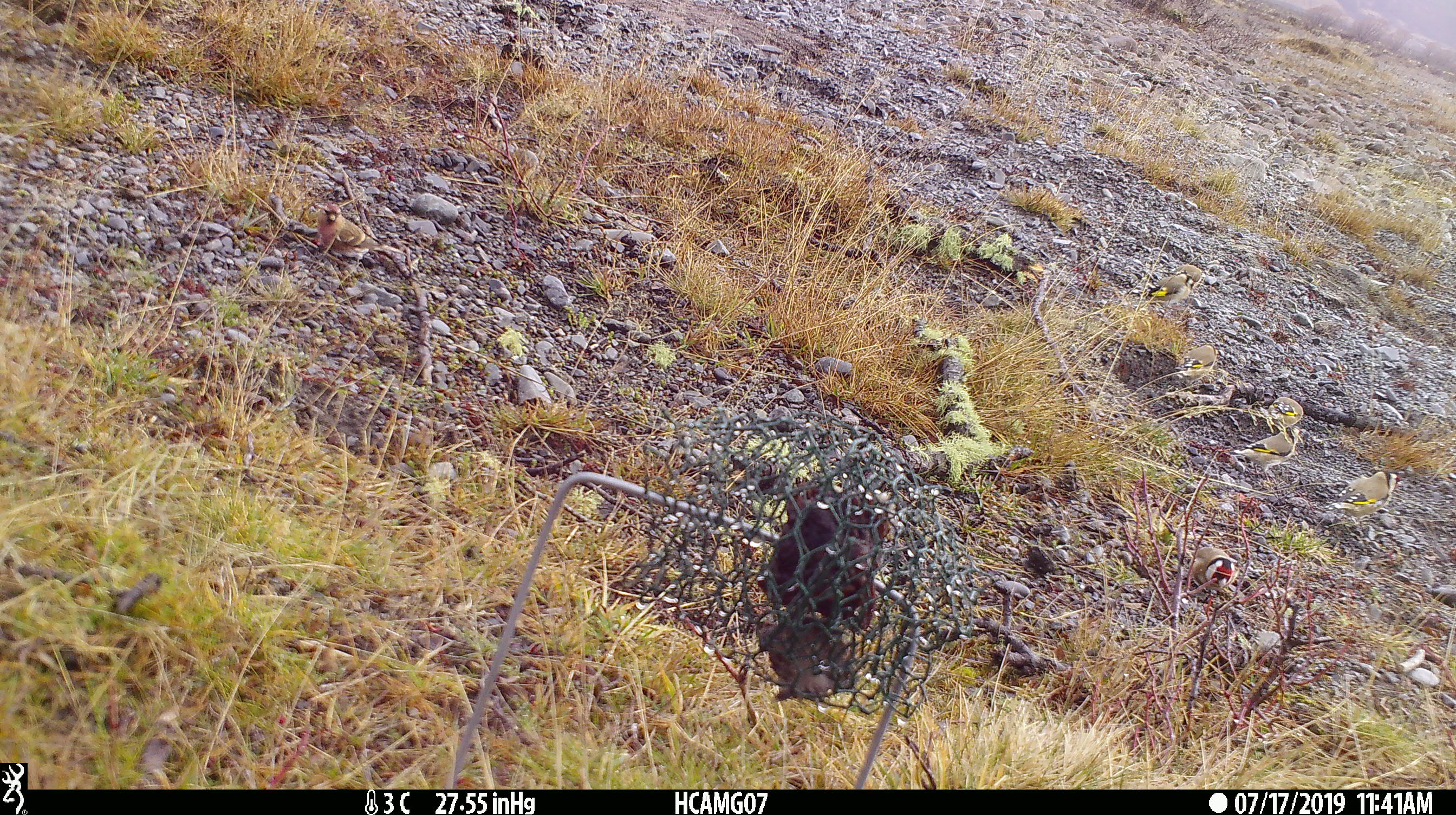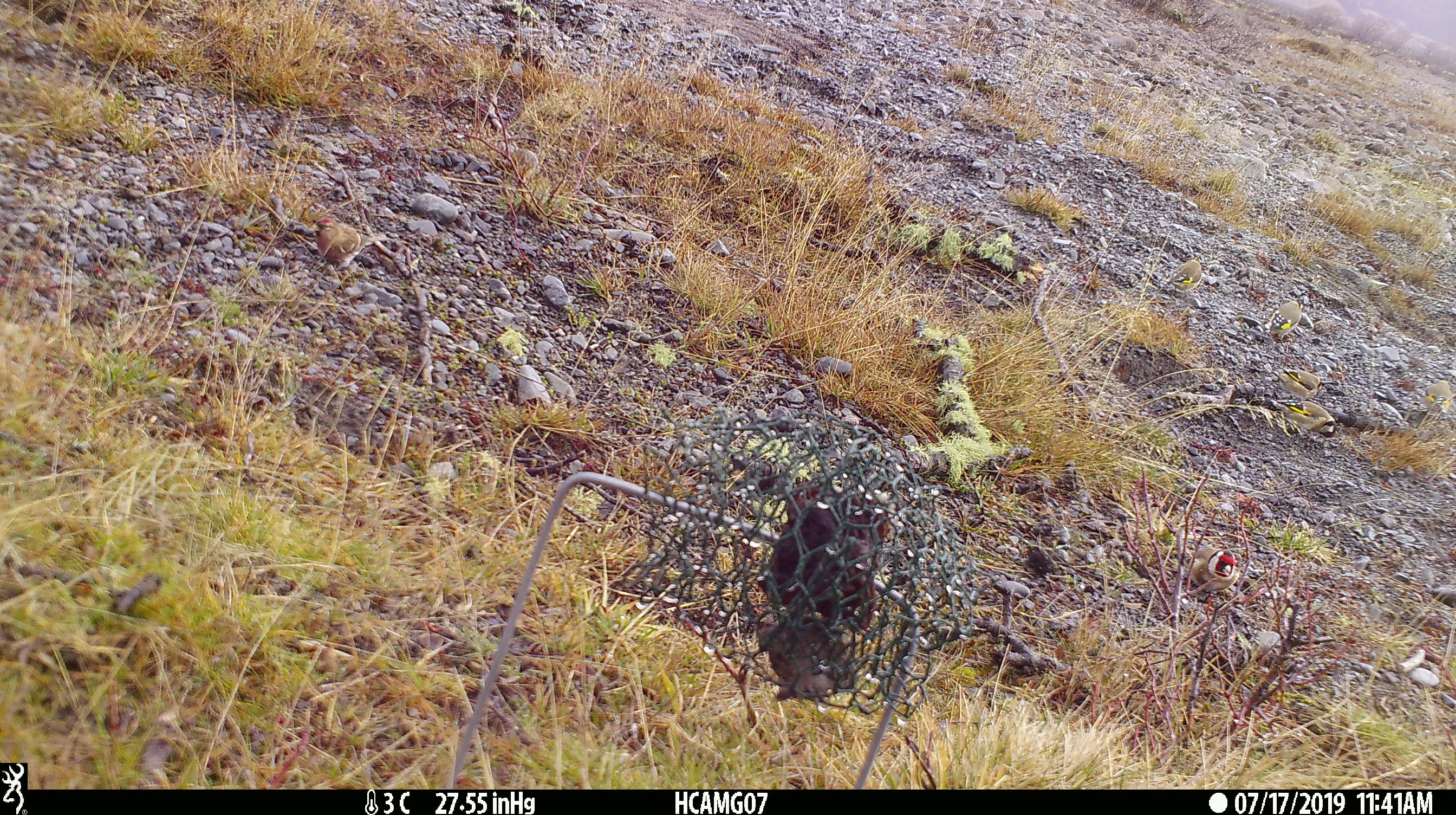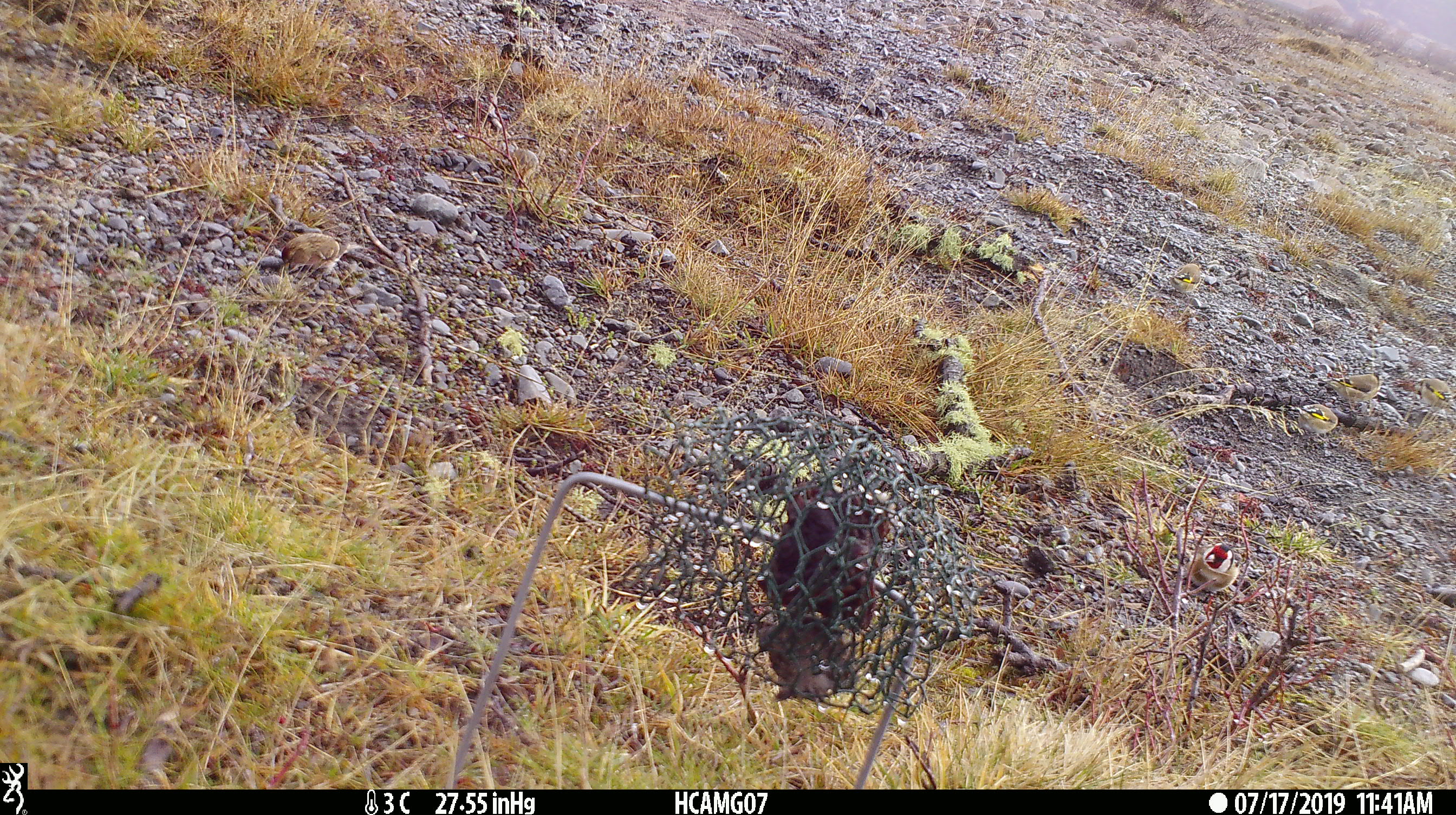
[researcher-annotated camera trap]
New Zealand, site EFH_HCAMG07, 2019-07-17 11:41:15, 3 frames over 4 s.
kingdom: Animalia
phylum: Chordata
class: Aves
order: Passeriformes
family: Fringillidae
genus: Carduelis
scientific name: Carduelis carduelis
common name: european goldfinch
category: goldfinch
Goldfinch (european goldfinch) (Carduelis carduelis).